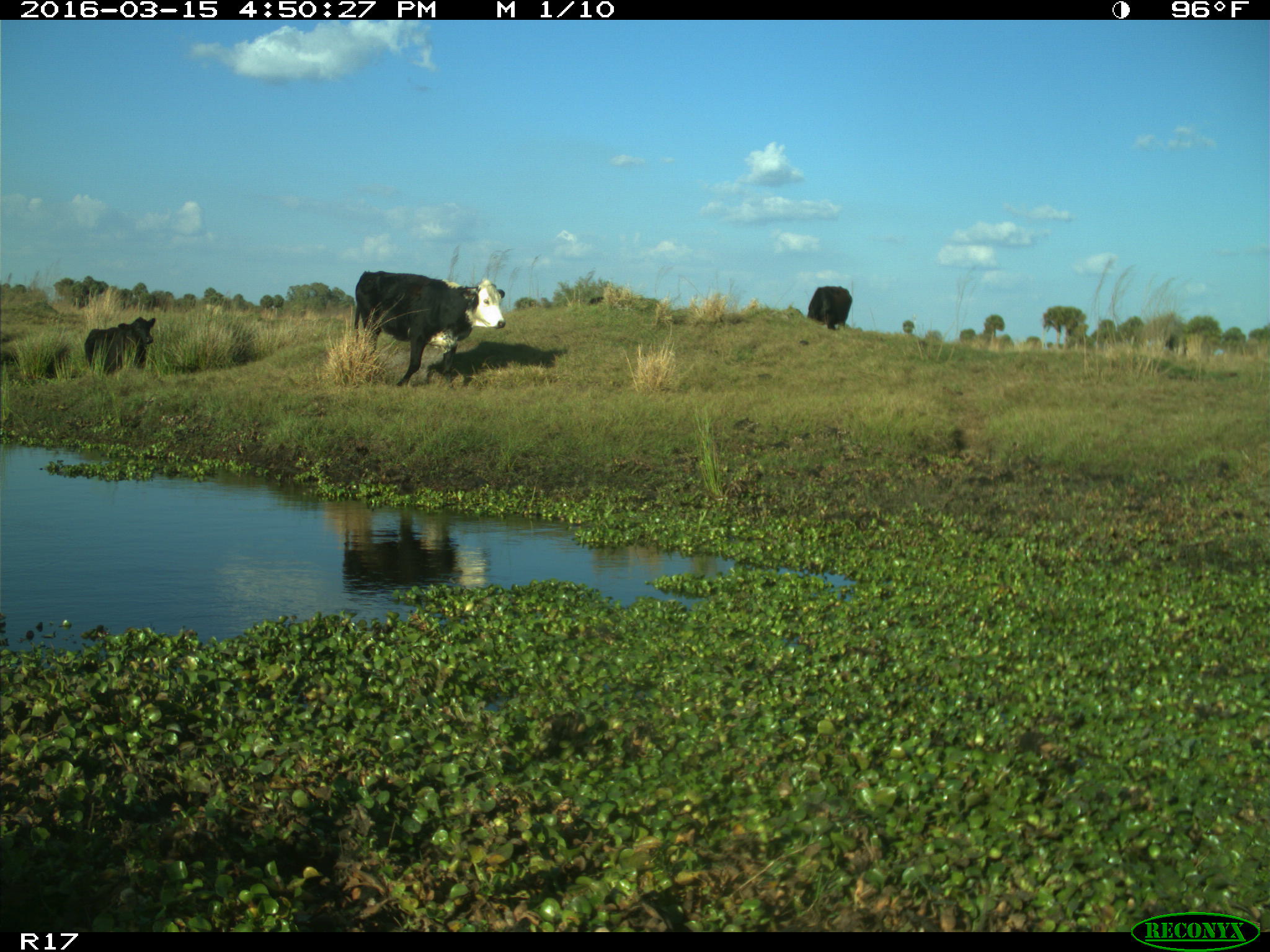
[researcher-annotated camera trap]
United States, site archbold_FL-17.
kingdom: Animalia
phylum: Chordata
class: Mammalia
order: Artiodactyla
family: Bovidae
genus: Bos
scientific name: Bos taurus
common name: domestic cow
Bos taurus (domestic cow).